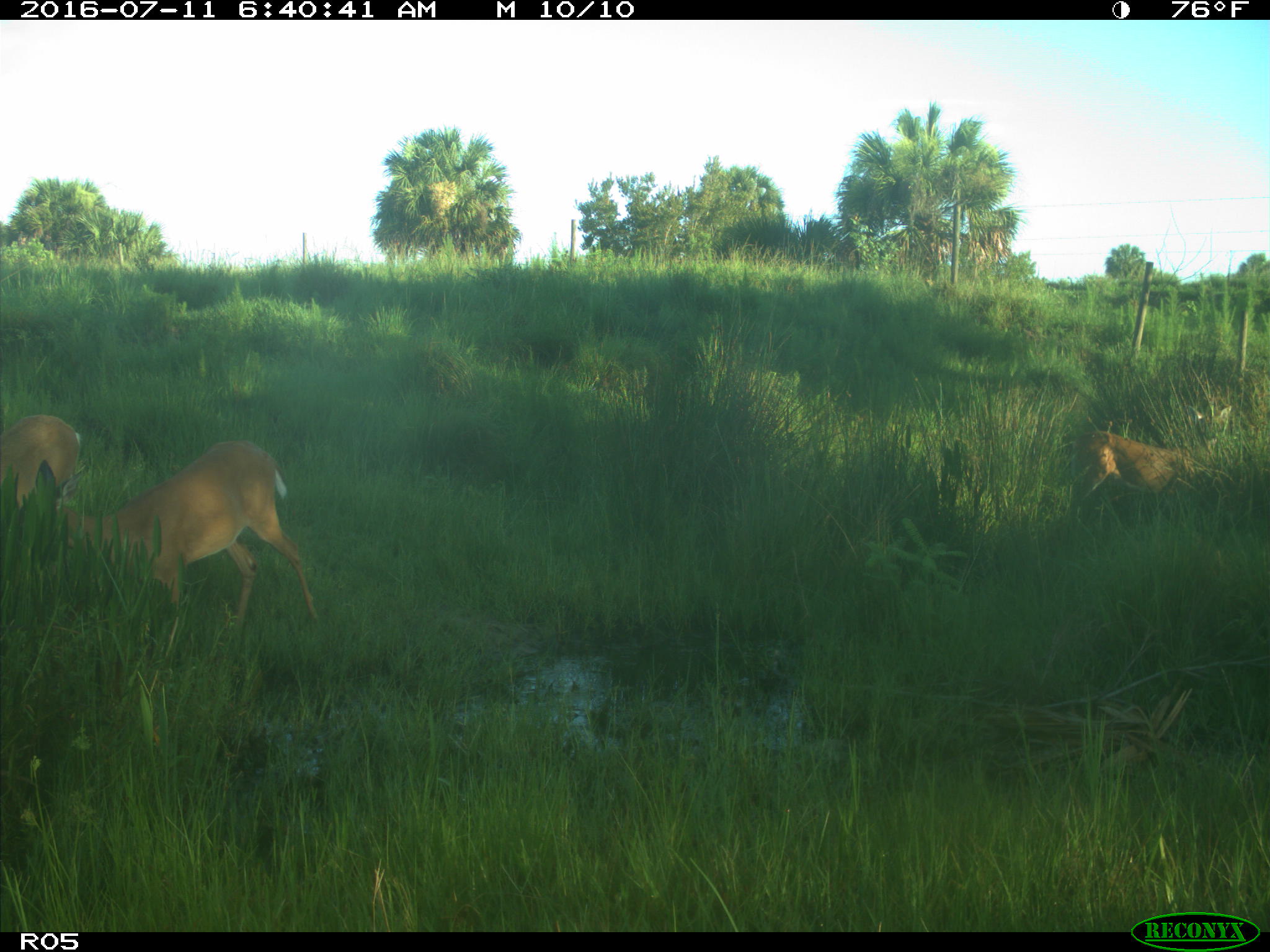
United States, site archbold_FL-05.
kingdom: Animalia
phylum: Chordata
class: Mammalia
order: Artiodactyla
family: Cervidae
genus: Odocoileus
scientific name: Odocoileus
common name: deer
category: unidentified deer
Unidentified deer (deer) (Odocoileus).